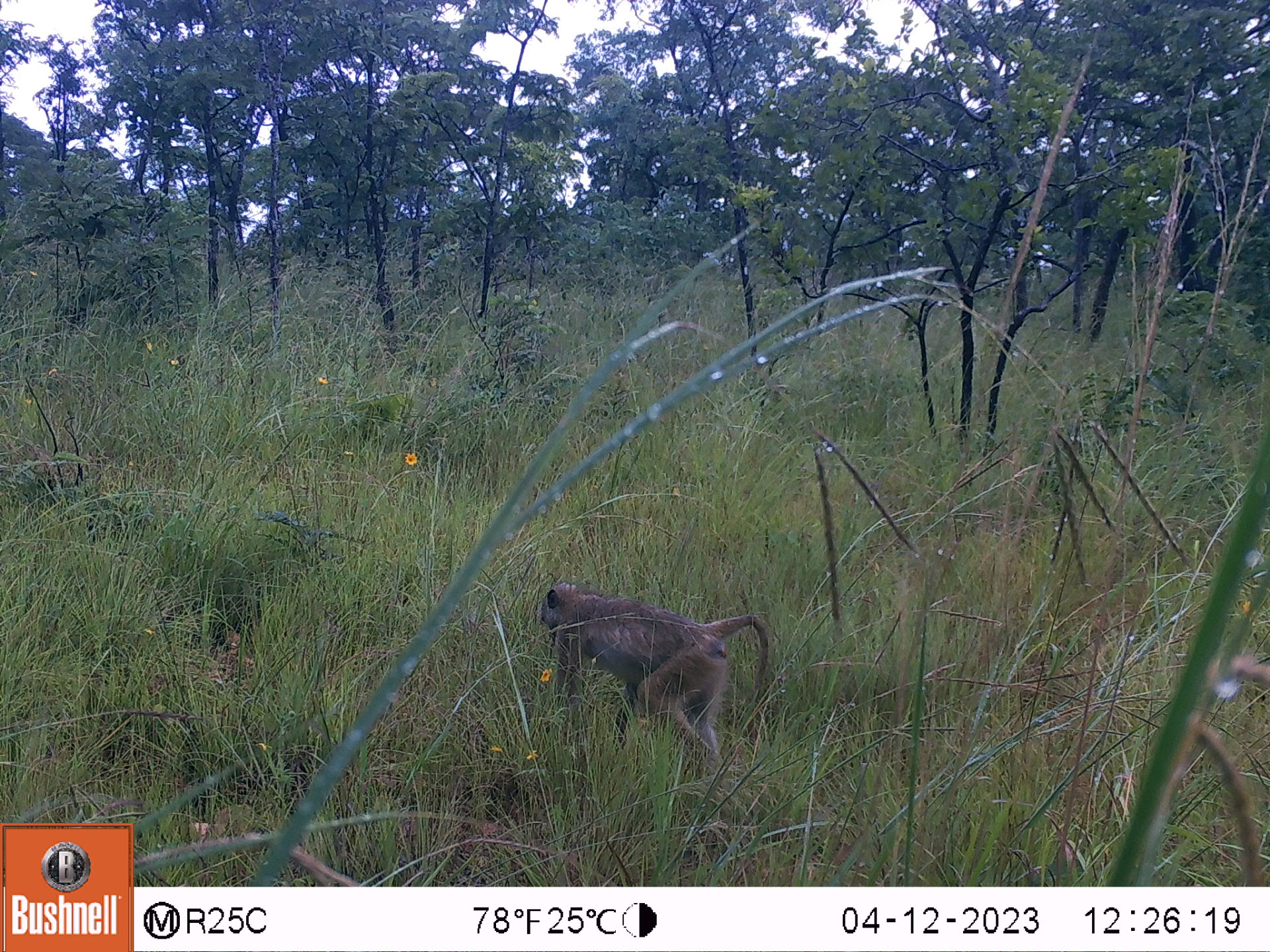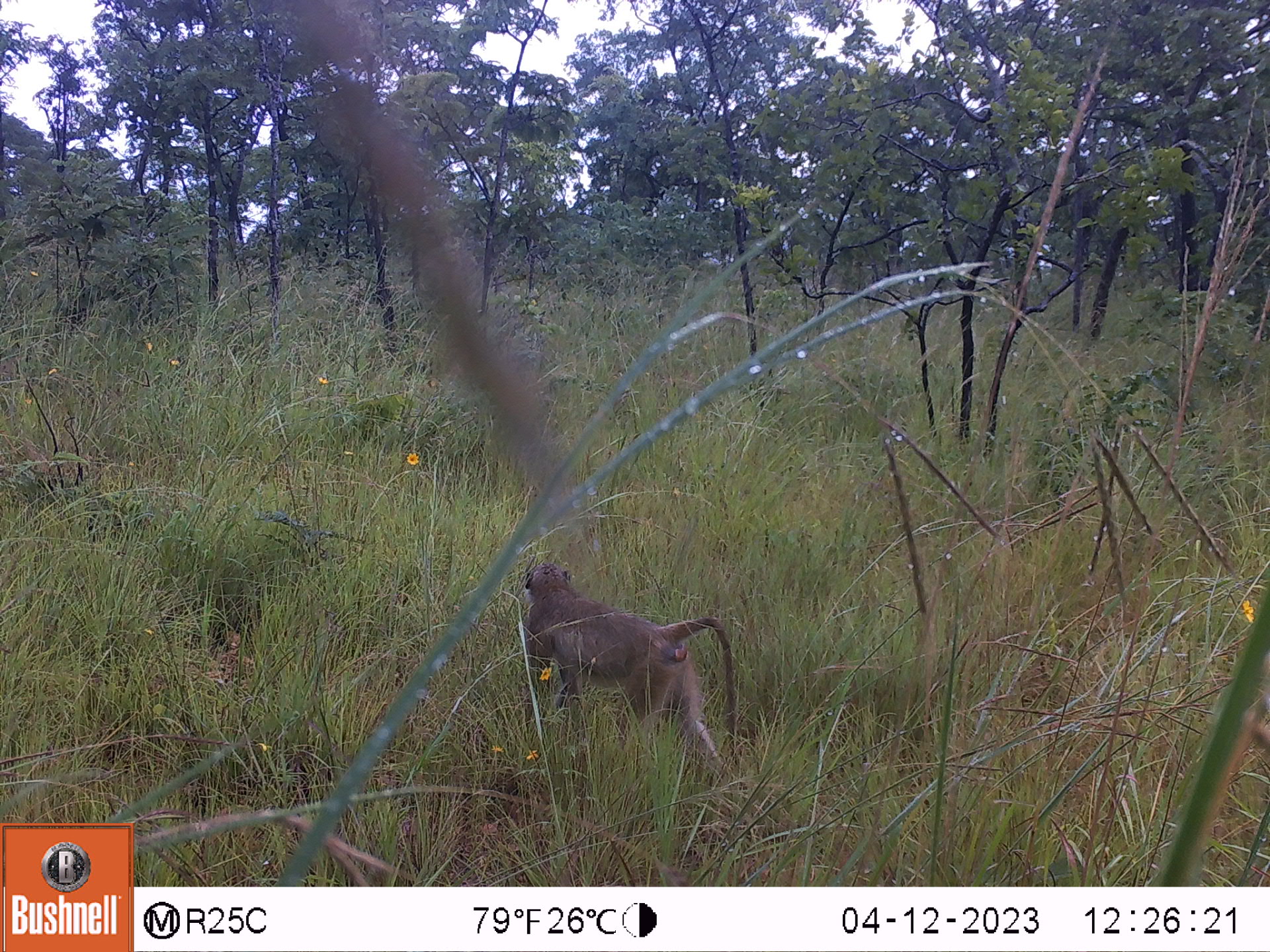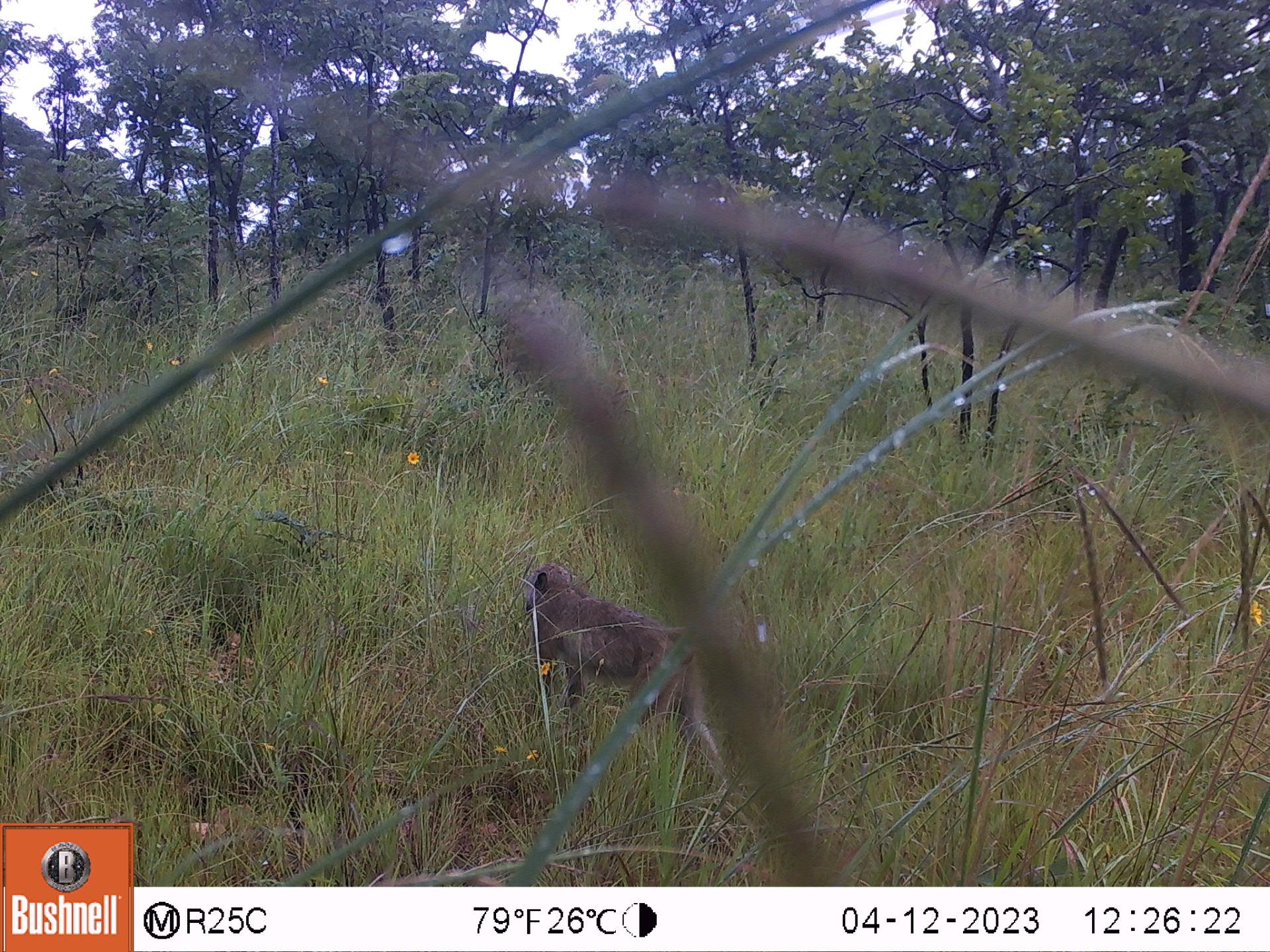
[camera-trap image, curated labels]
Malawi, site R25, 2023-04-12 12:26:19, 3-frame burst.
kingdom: Animalia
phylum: Chordata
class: Mammalia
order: Primates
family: Cercopithecidae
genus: Papio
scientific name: Papio cynocephalus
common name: yellow baboon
Yellow baboon (Papio cynocephalus), count 1.